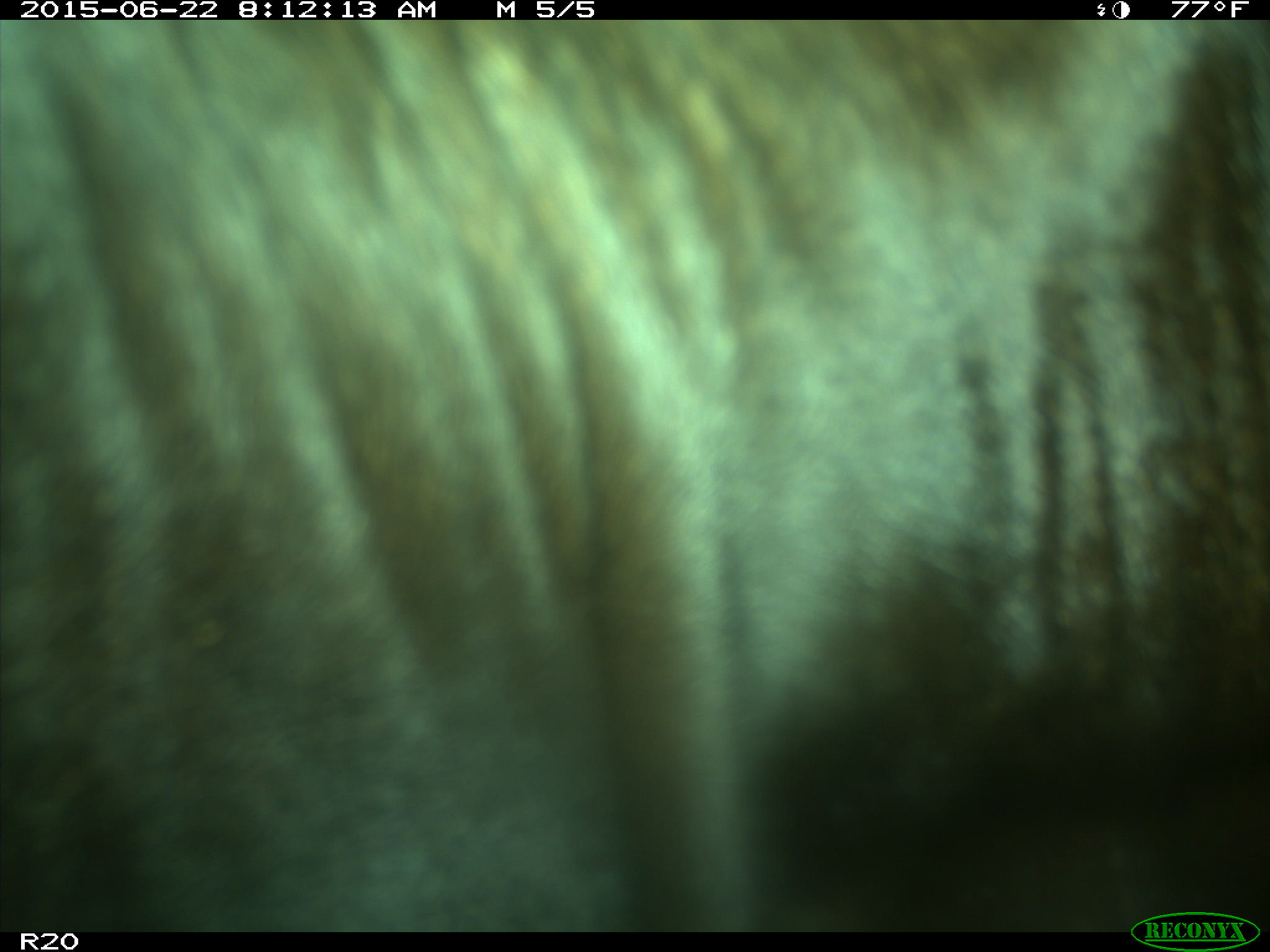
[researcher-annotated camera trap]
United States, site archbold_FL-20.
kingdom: Animalia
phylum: Chordata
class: Mammalia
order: Artiodactyla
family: Bovidae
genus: Bos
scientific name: Bos taurus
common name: domestic cow